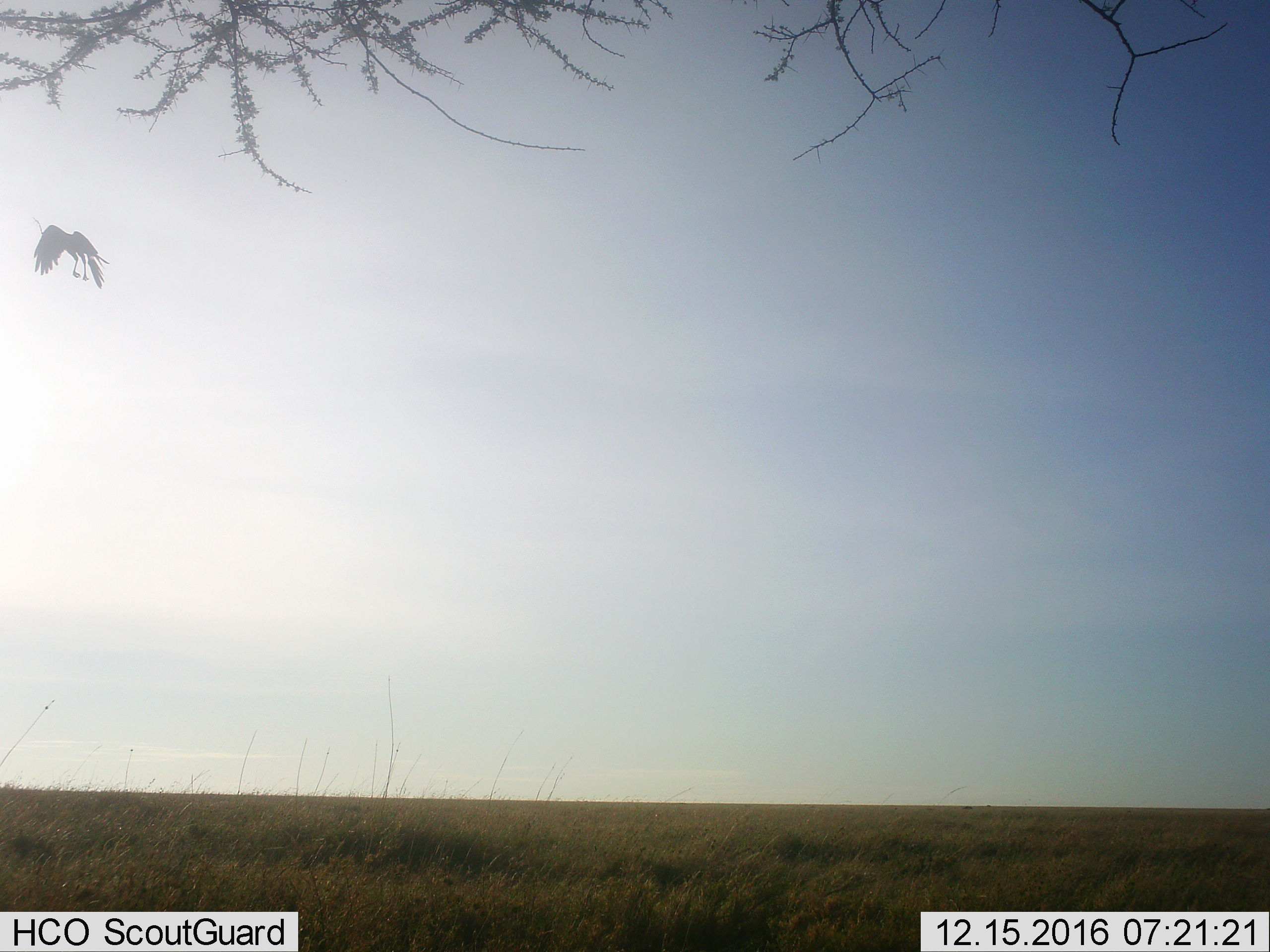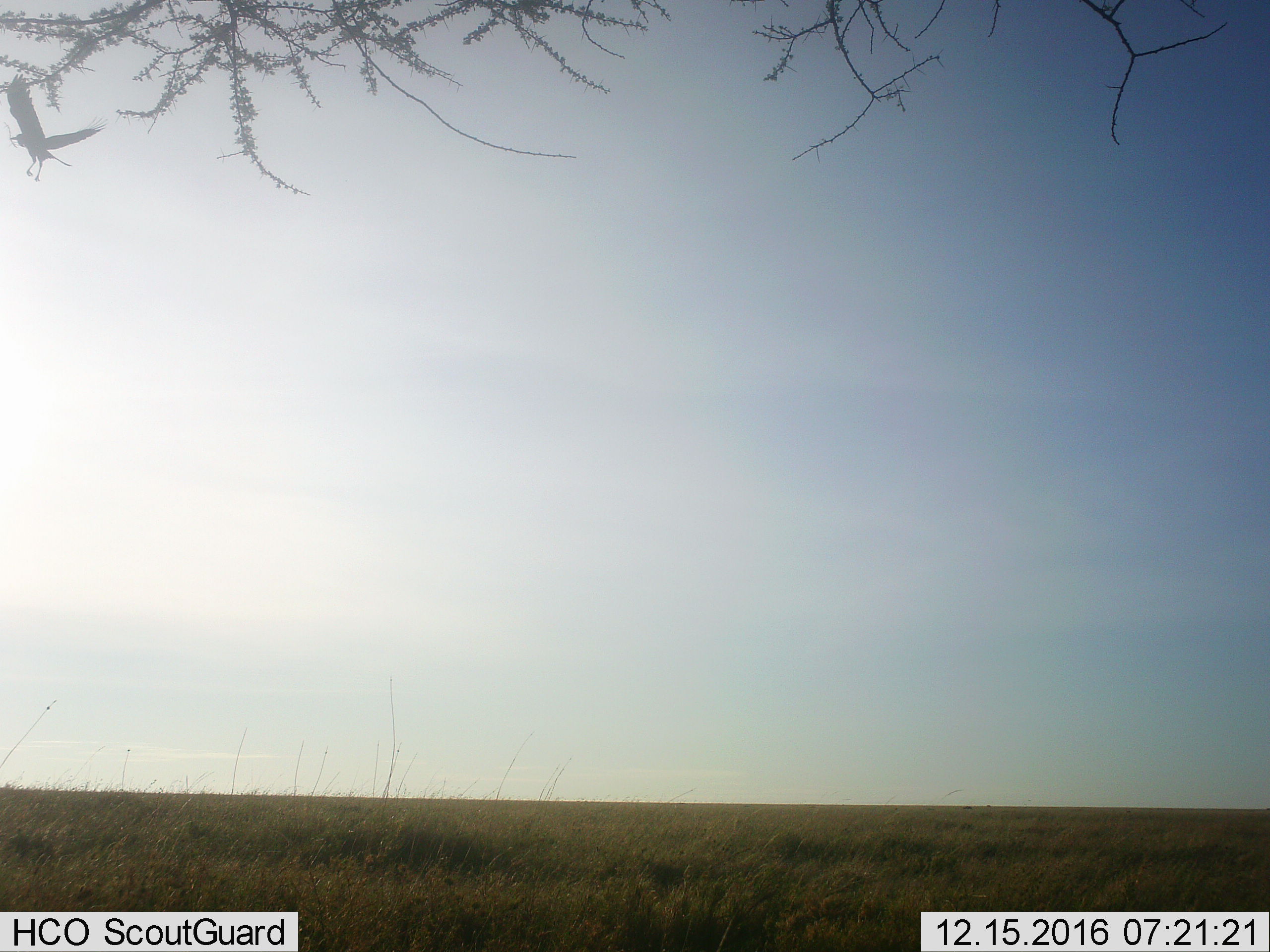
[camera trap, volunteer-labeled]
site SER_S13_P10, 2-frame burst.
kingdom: Animalia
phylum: Chordata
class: Aves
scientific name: Aves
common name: bird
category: birdother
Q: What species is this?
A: Birdother (bird) (Aves).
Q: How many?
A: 1.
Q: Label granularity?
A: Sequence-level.